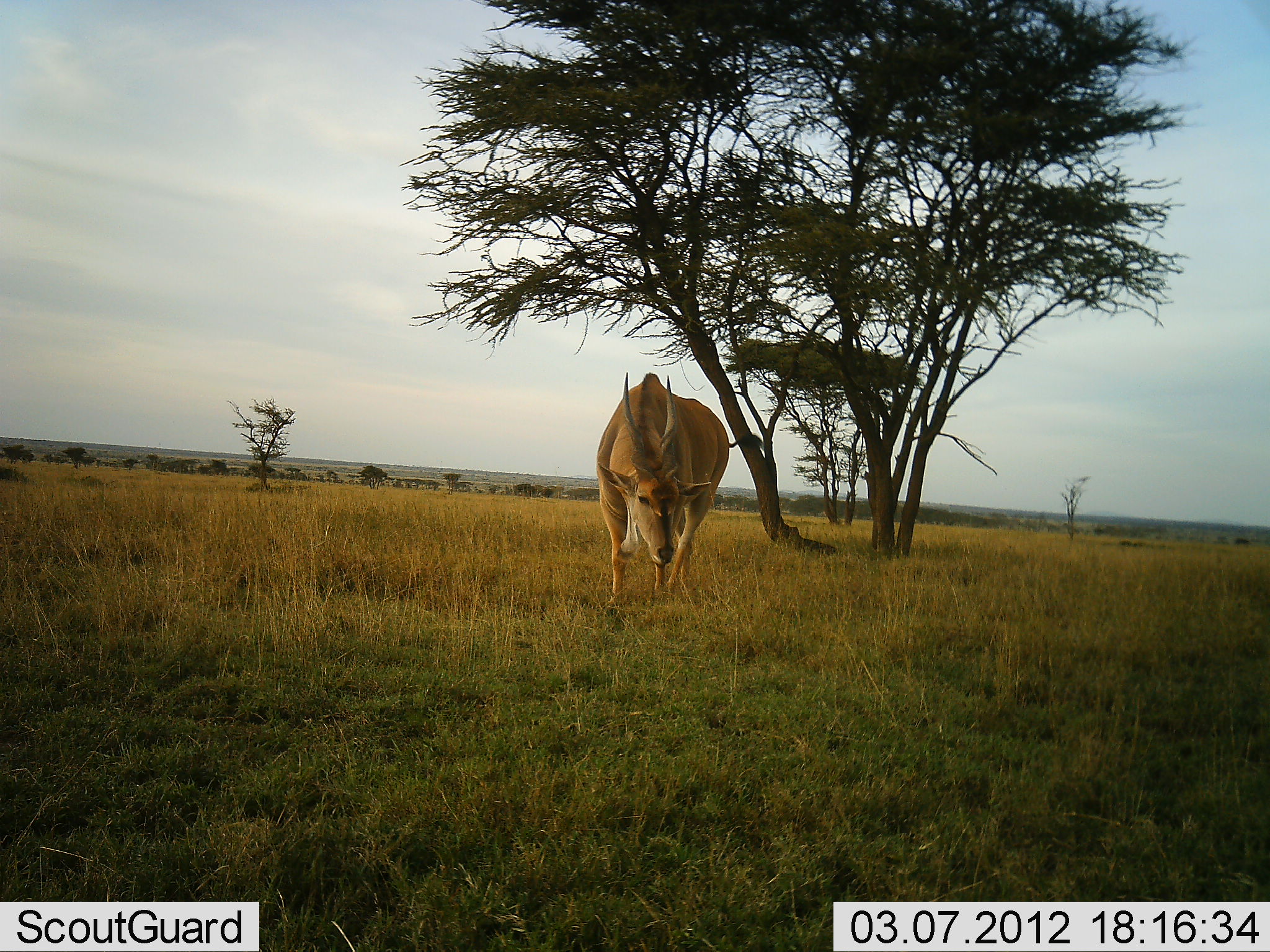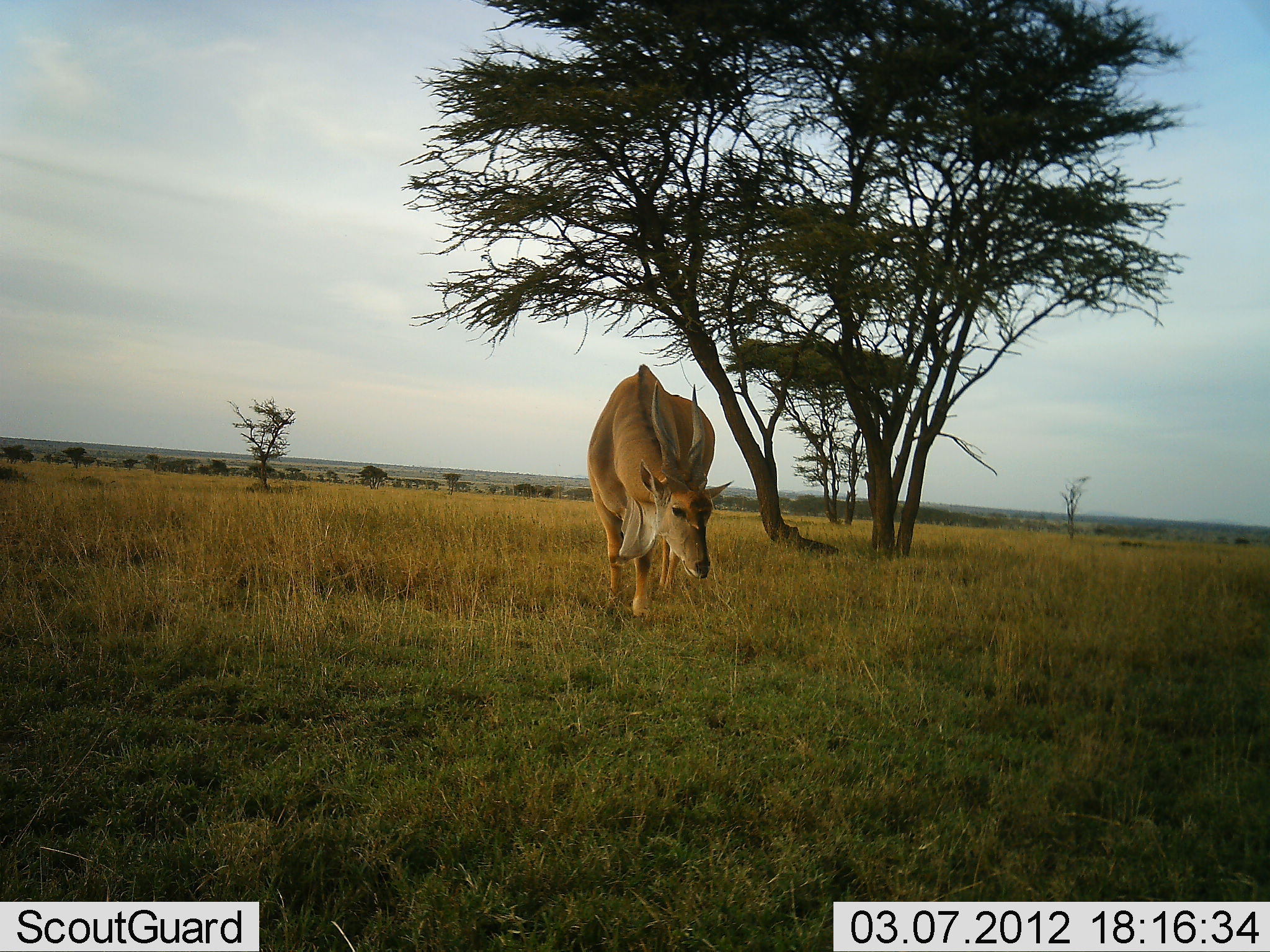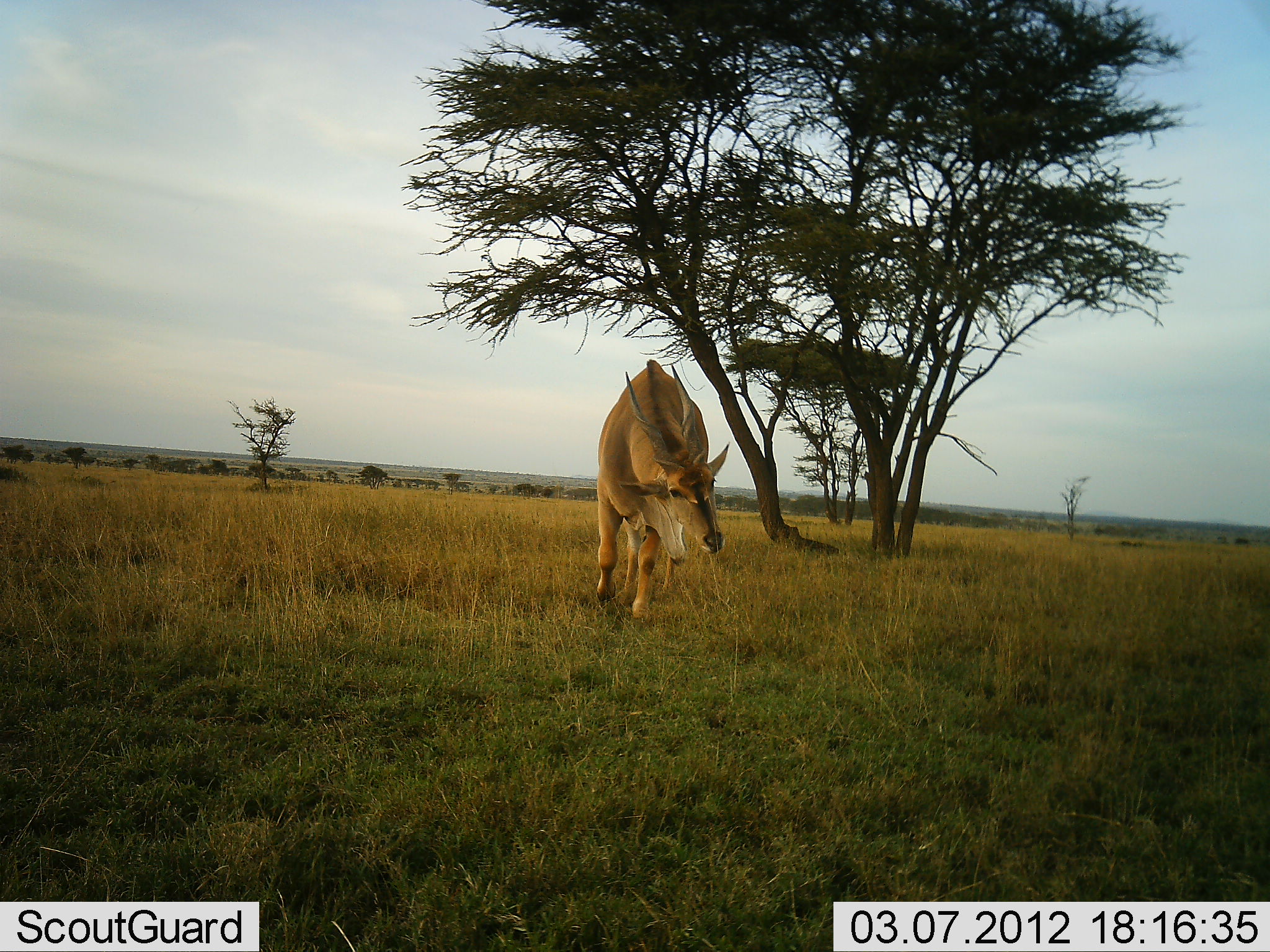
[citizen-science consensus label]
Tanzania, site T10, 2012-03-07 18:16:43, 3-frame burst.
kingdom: Animalia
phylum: Chordata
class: Mammalia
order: Artiodactyla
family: Bovidae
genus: Tragelaphus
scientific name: Tragelaphus oryx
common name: eland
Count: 1.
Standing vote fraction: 26%.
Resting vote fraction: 0%.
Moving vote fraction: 68%.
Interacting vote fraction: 0%.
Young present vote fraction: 0%.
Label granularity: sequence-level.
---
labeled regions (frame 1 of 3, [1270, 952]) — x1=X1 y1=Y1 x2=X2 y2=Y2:
animal: x1=596 y1=373 x2=765 y2=611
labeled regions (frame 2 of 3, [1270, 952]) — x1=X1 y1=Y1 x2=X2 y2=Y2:
animal: x1=587 y1=364 x2=735 y2=622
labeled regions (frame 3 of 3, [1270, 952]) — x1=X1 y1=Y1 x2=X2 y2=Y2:
animal: x1=591 y1=359 x2=731 y2=623